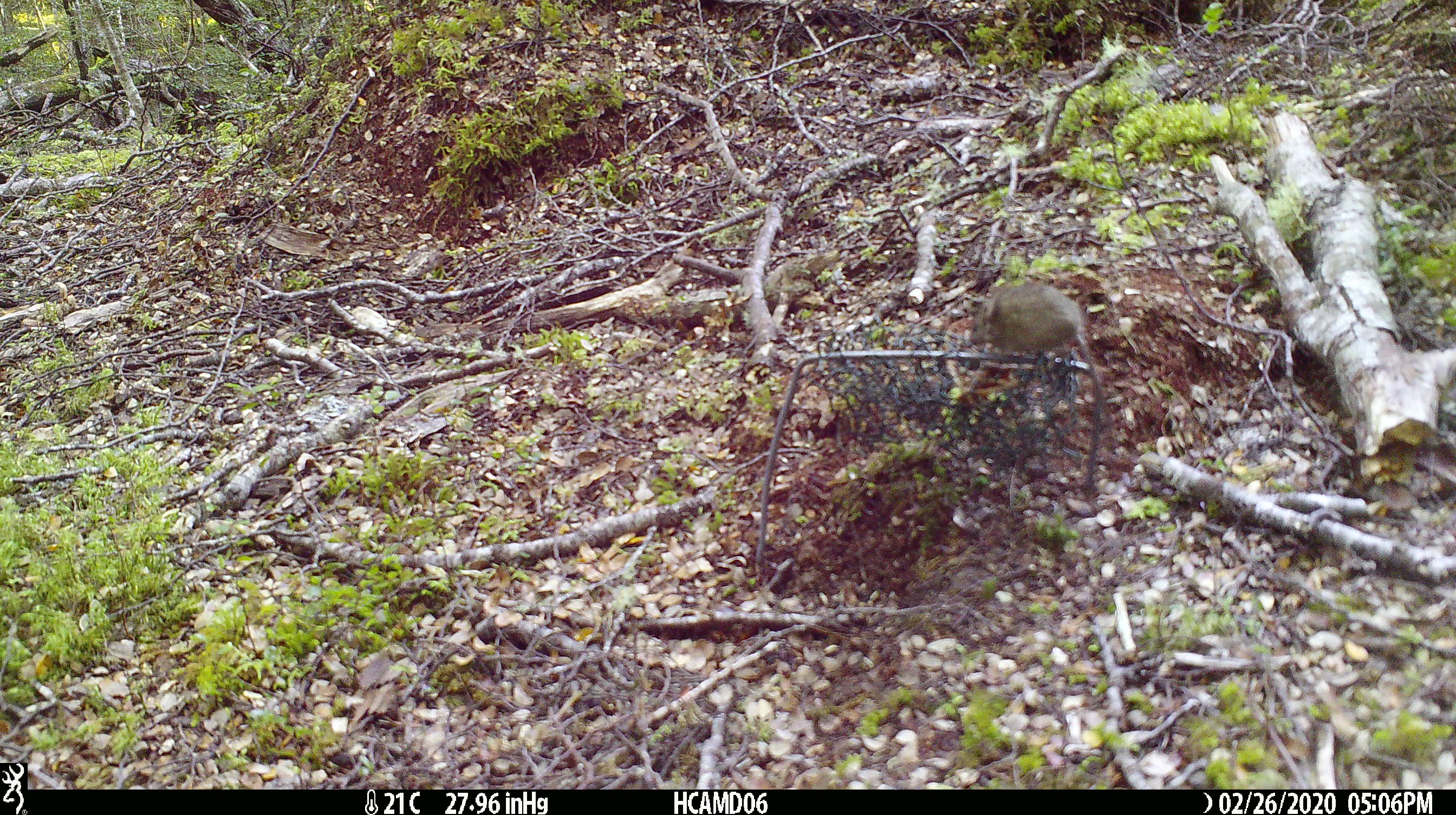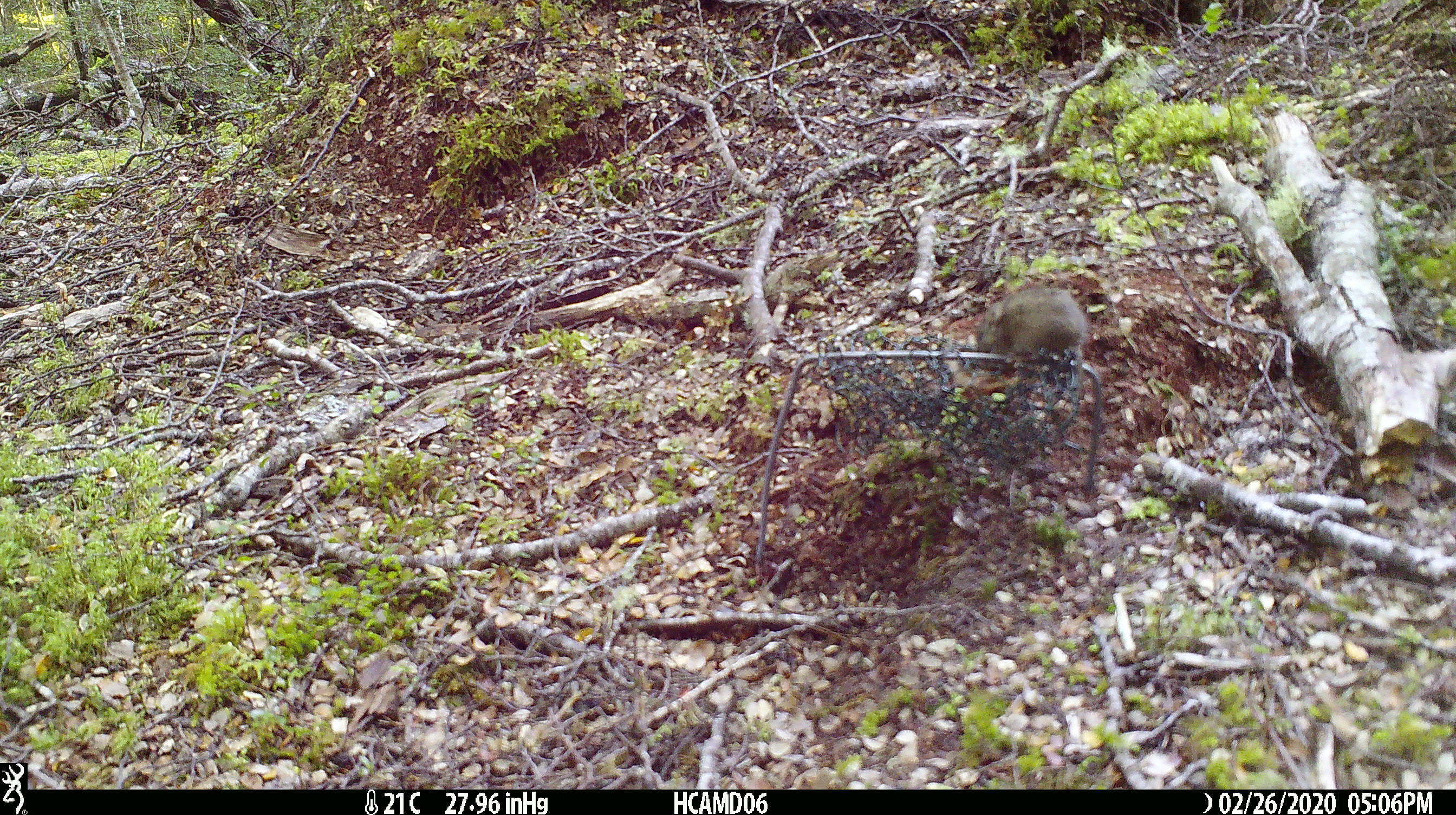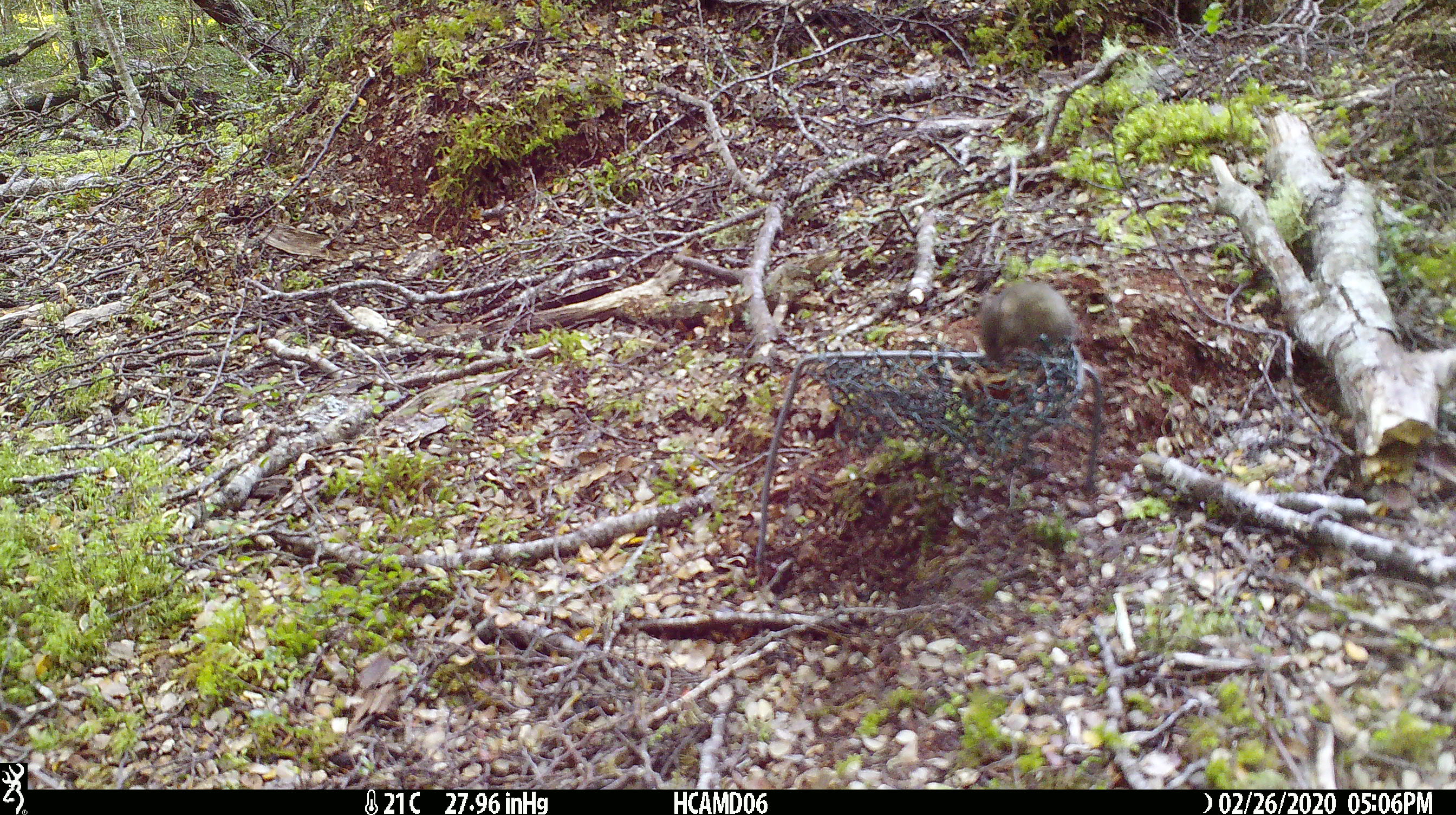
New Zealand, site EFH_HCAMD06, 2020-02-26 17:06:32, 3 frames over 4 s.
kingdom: Animalia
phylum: Chordata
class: Mammalia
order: Rodentia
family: Muridae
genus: Mus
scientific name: Mus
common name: mouse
Mouse (Mus).